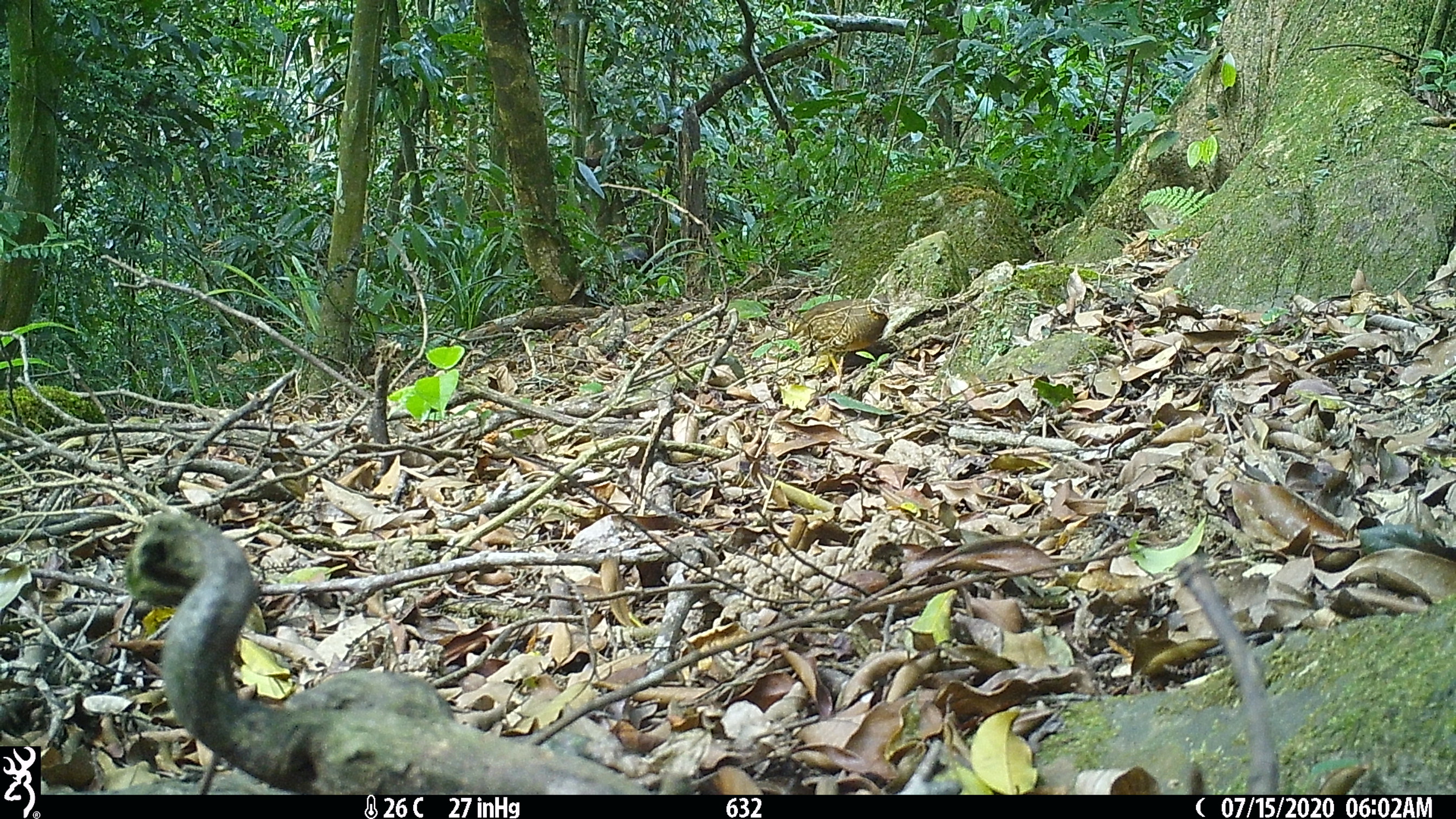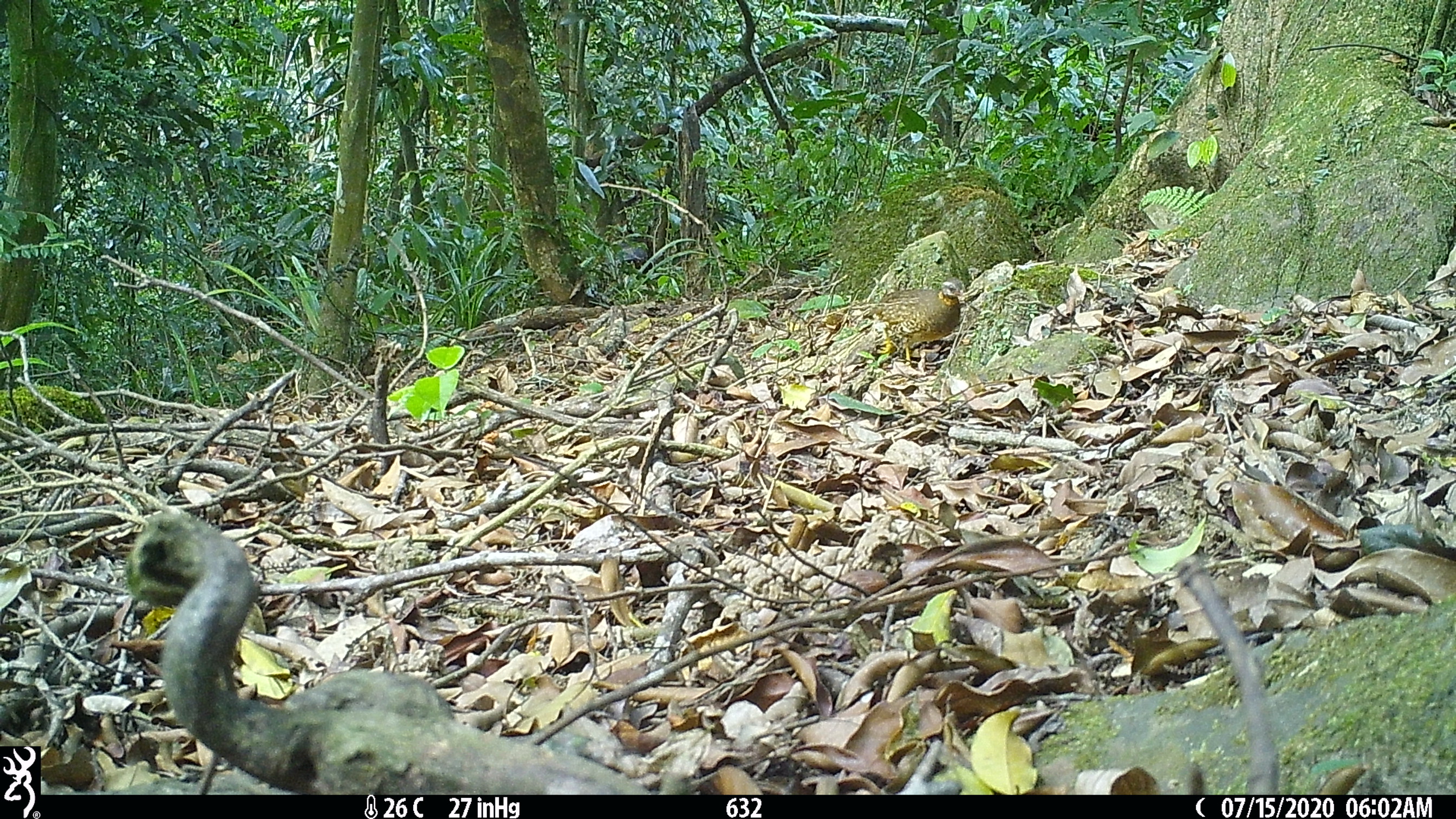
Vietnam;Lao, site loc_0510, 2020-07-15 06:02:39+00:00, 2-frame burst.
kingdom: Animalia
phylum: Chordata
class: Aves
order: Galliformes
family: Phasianidae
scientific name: Phasianidae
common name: partridge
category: unidentified partridge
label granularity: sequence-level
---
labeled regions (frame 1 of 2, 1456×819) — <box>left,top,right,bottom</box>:
unidentified partridge: <box>789,294,891,374</box>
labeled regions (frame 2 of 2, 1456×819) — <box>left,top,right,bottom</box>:
unidentified partridge: <box>866,276,966,367</box>